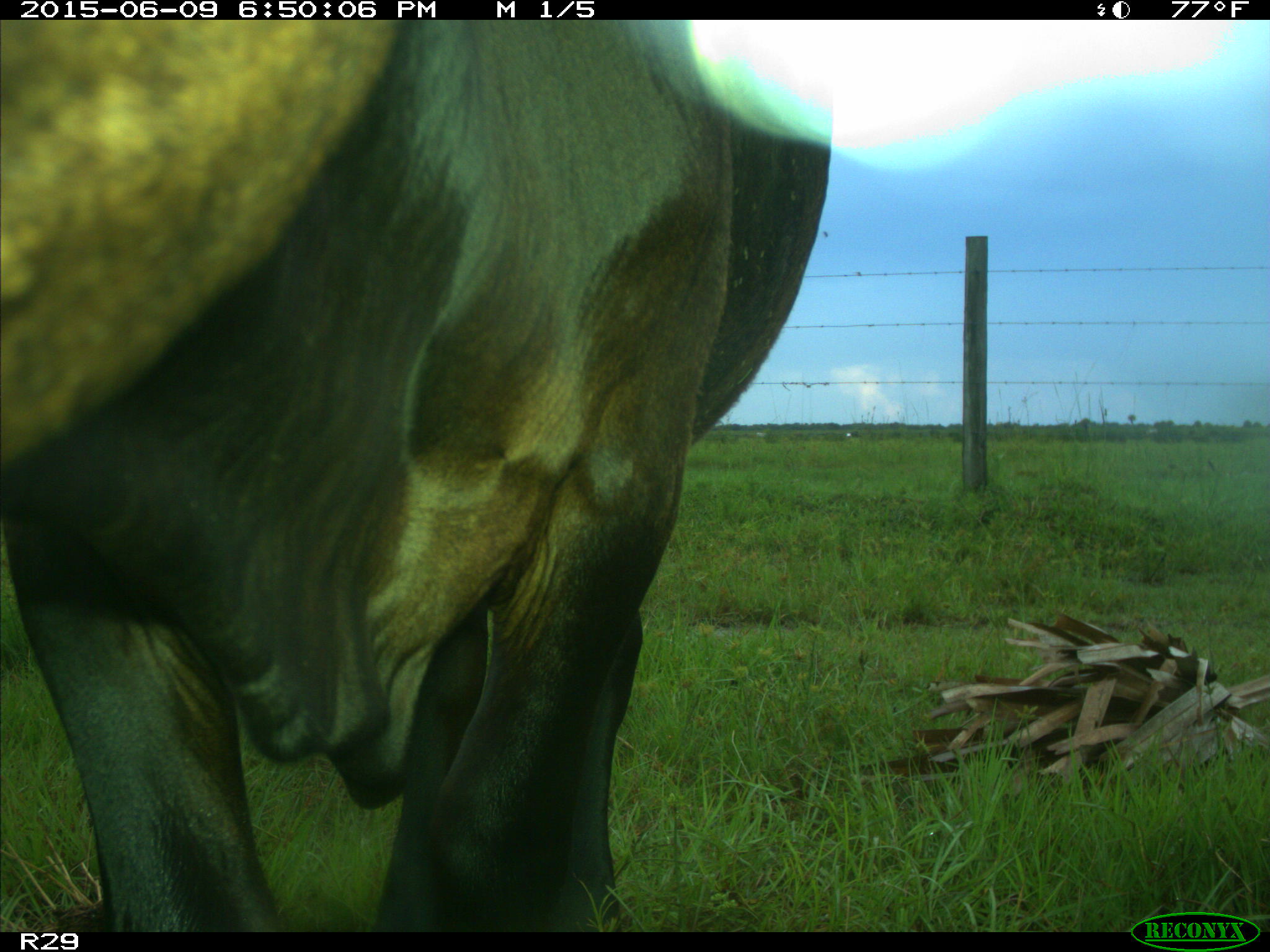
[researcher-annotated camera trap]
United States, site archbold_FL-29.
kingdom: Animalia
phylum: Chordata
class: Mammalia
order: Artiodactyla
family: Bovidae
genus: Bos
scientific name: Bos taurus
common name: domestic cow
Bos taurus (domestic cow).